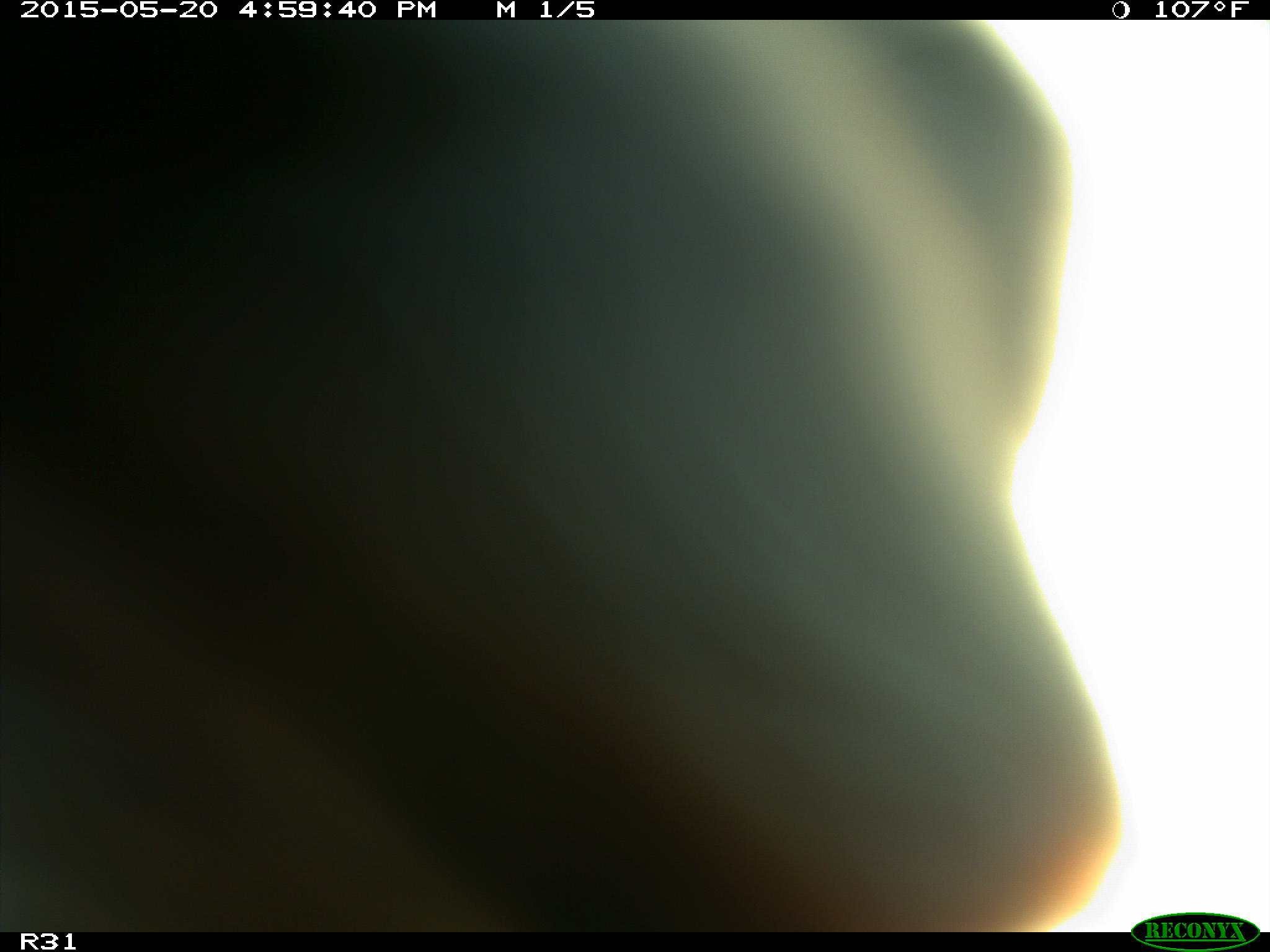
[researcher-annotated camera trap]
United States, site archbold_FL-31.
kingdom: Animalia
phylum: Chordata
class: Mammalia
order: Artiodactyla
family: Bovidae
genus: Bos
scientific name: Bos taurus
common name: domestic cow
Bos taurus (domestic cow).